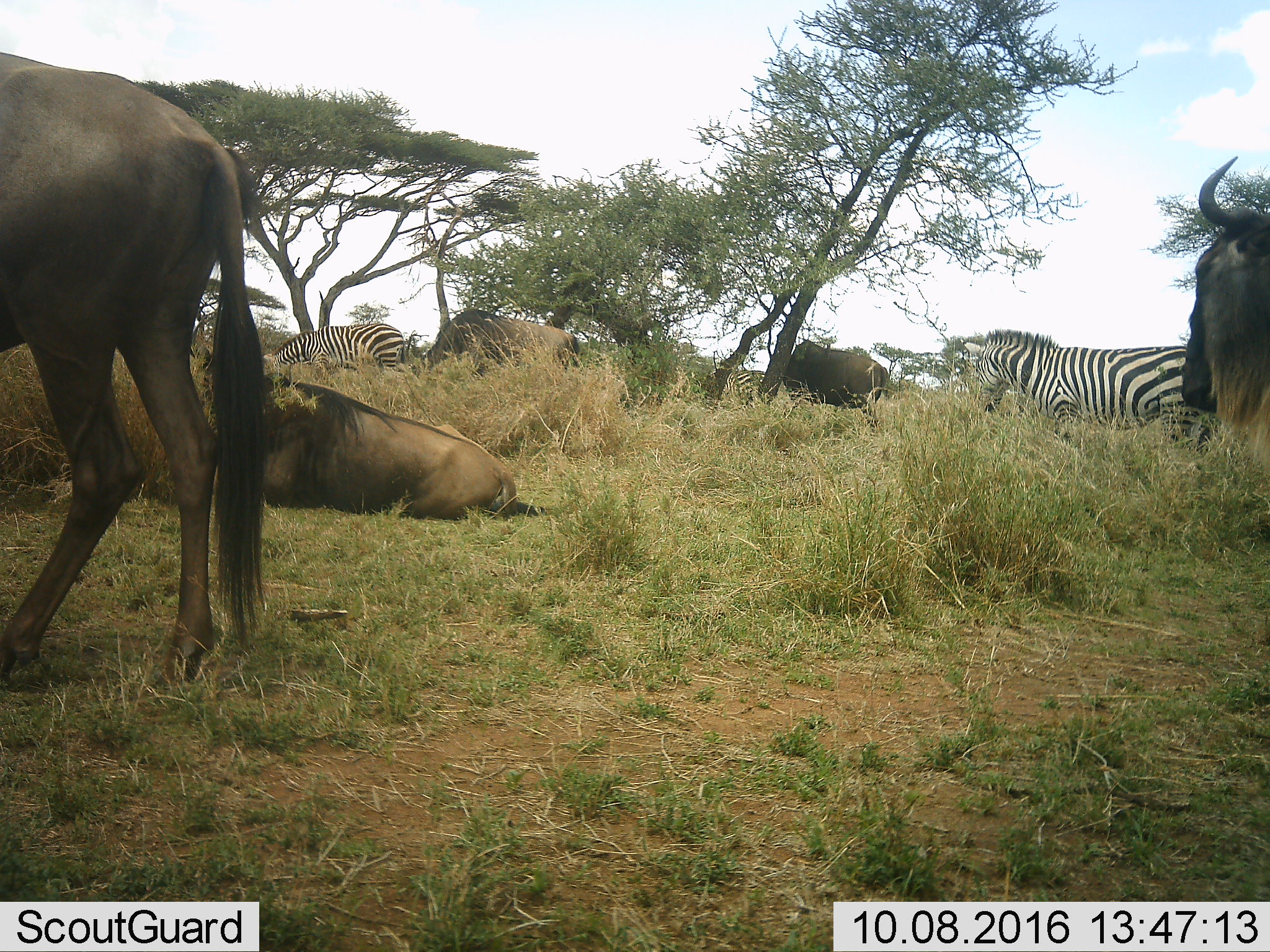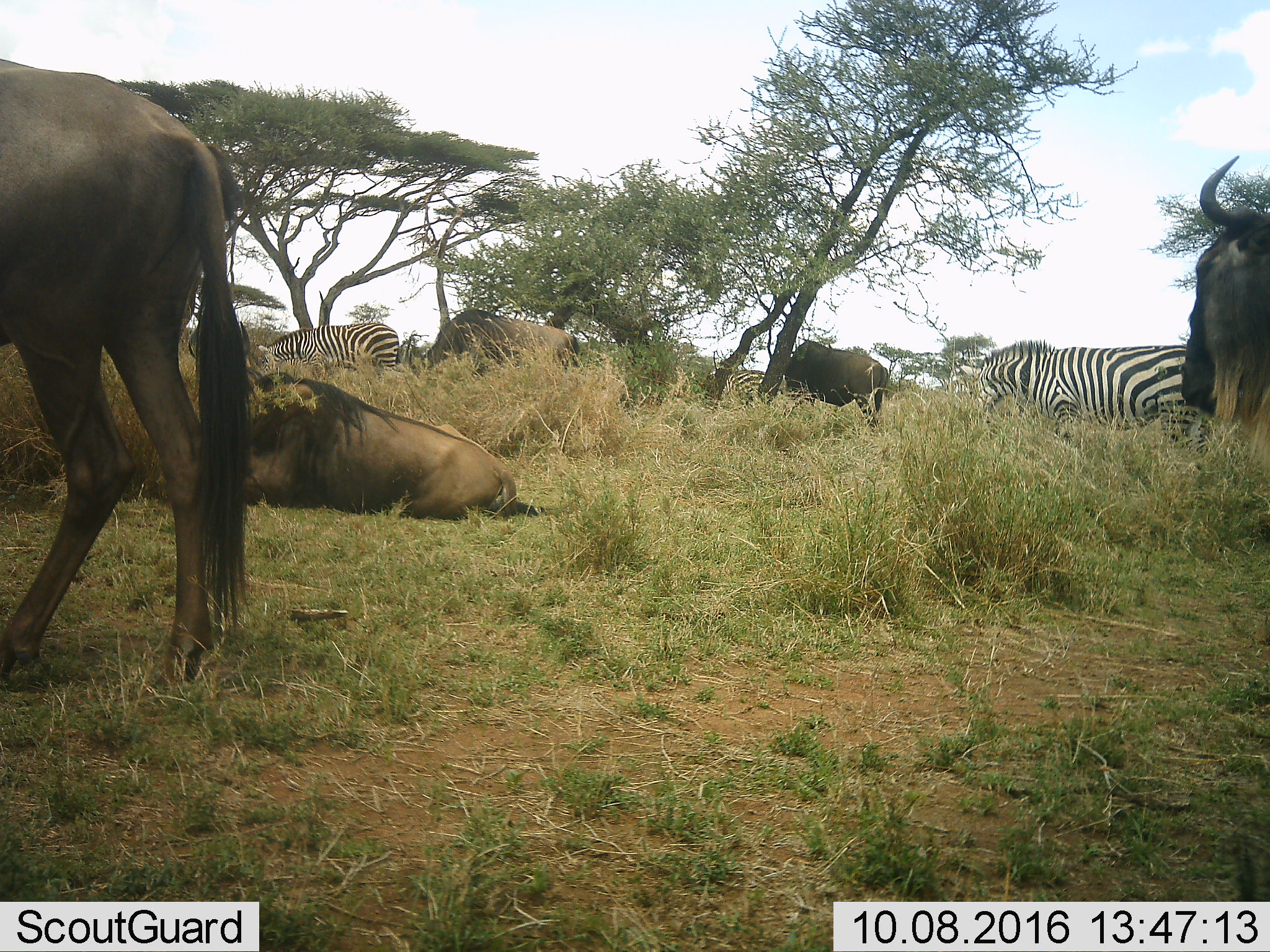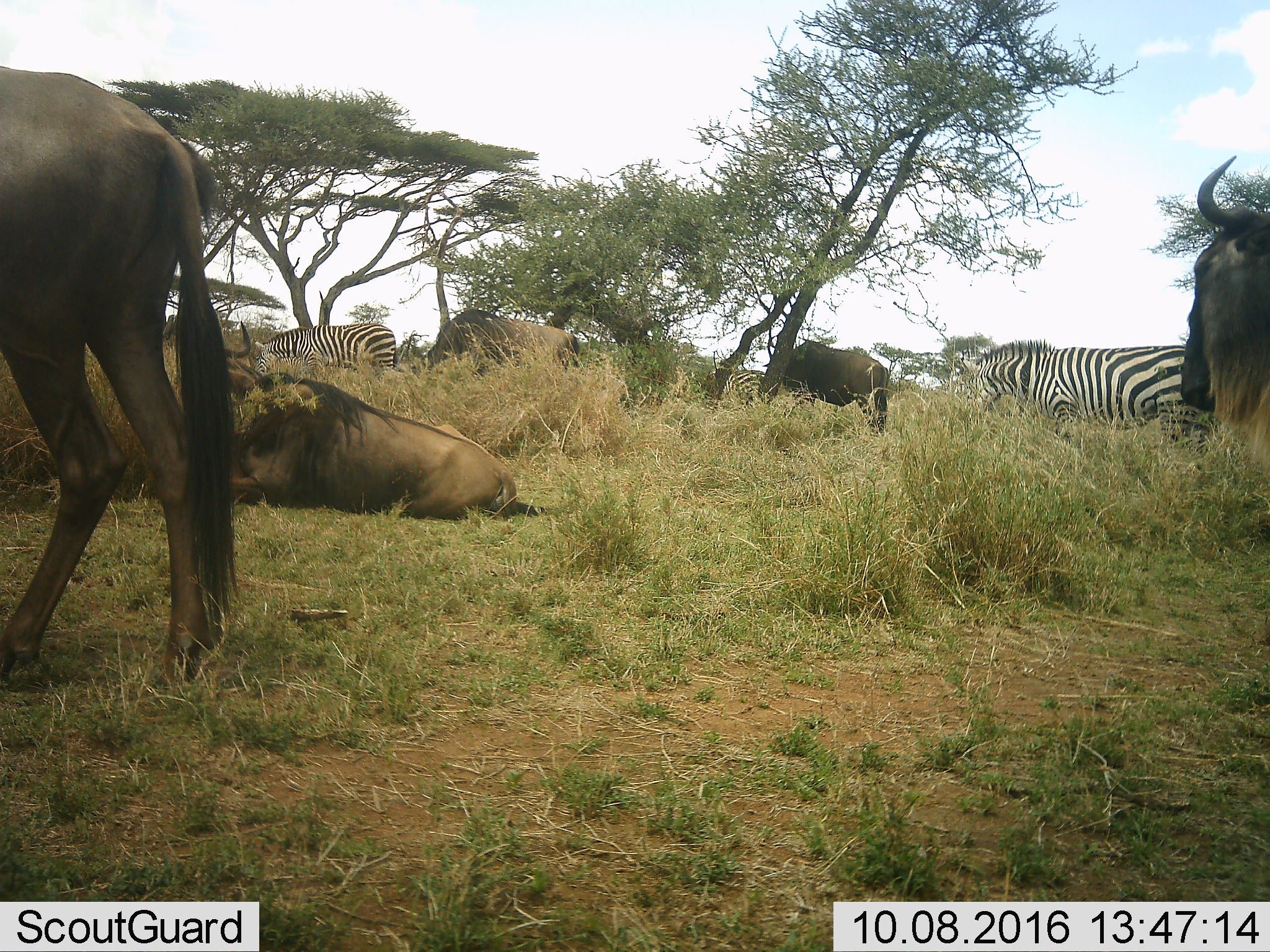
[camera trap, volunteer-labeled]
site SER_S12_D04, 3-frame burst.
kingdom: Animalia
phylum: Chordata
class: Mammalia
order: Artiodactyla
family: Bovidae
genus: Connochaetes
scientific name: Connochaetes taurinus taurinus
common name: blue wildebeest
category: wildebeestblue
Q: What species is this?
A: Wildebeestblue (blue wildebeest) (Connochaetes taurinus taurinus).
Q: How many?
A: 5.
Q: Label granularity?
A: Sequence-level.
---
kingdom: Animalia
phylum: Chordata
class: Mammalia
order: Perissodactyla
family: Equidae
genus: Equus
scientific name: Equus quagga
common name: plains zebra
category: zebraplains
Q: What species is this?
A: Zebraplains (plains zebra) (Equus quagga).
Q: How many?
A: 2.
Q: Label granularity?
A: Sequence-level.